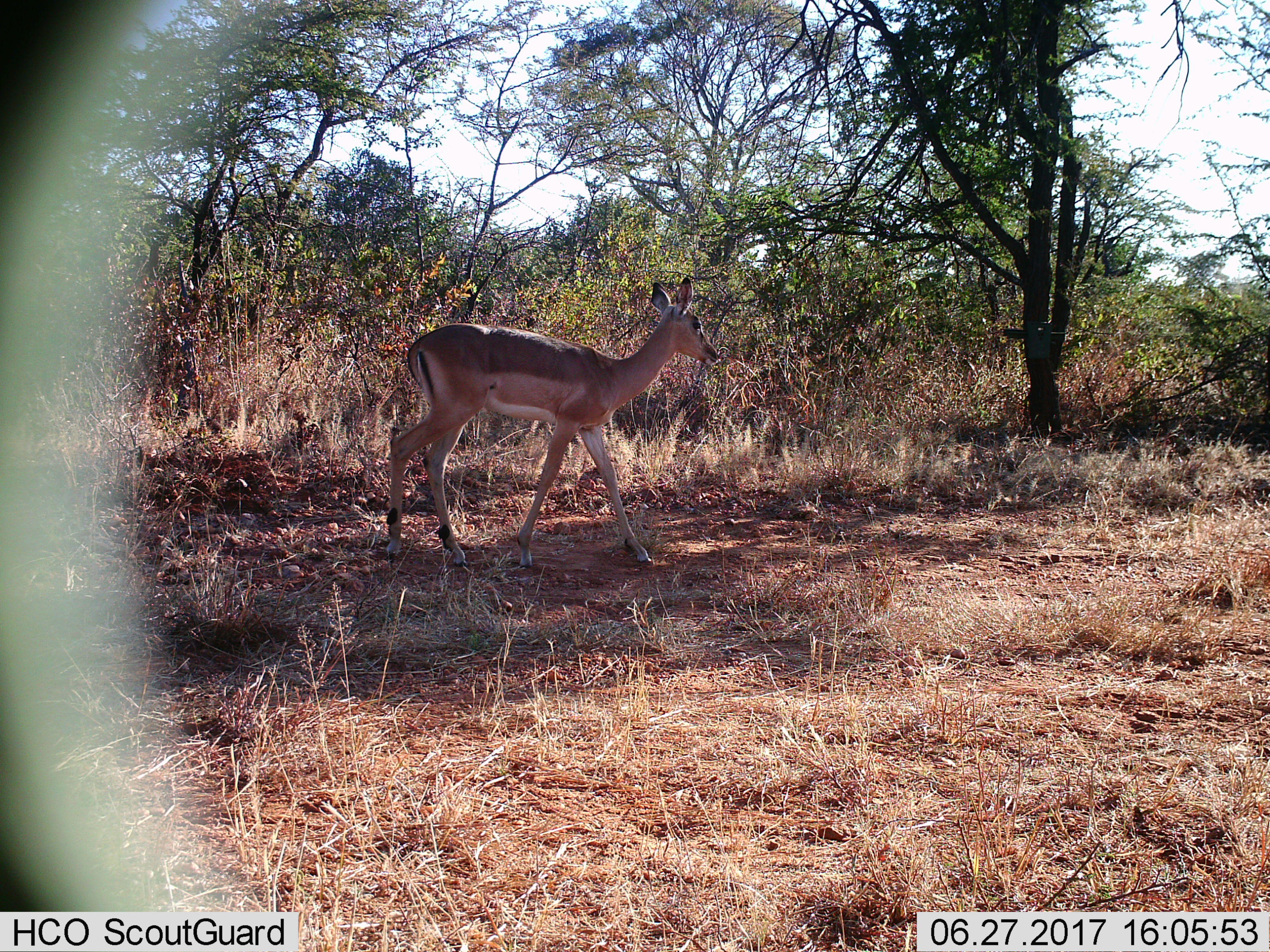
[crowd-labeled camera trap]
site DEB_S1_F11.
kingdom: Animalia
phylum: Chordata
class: Mammalia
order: Artiodactyla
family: Bovidae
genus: Aepyceros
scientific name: Aepyceros melampus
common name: impala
Impala (Aepyceros melampus), count 1. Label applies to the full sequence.